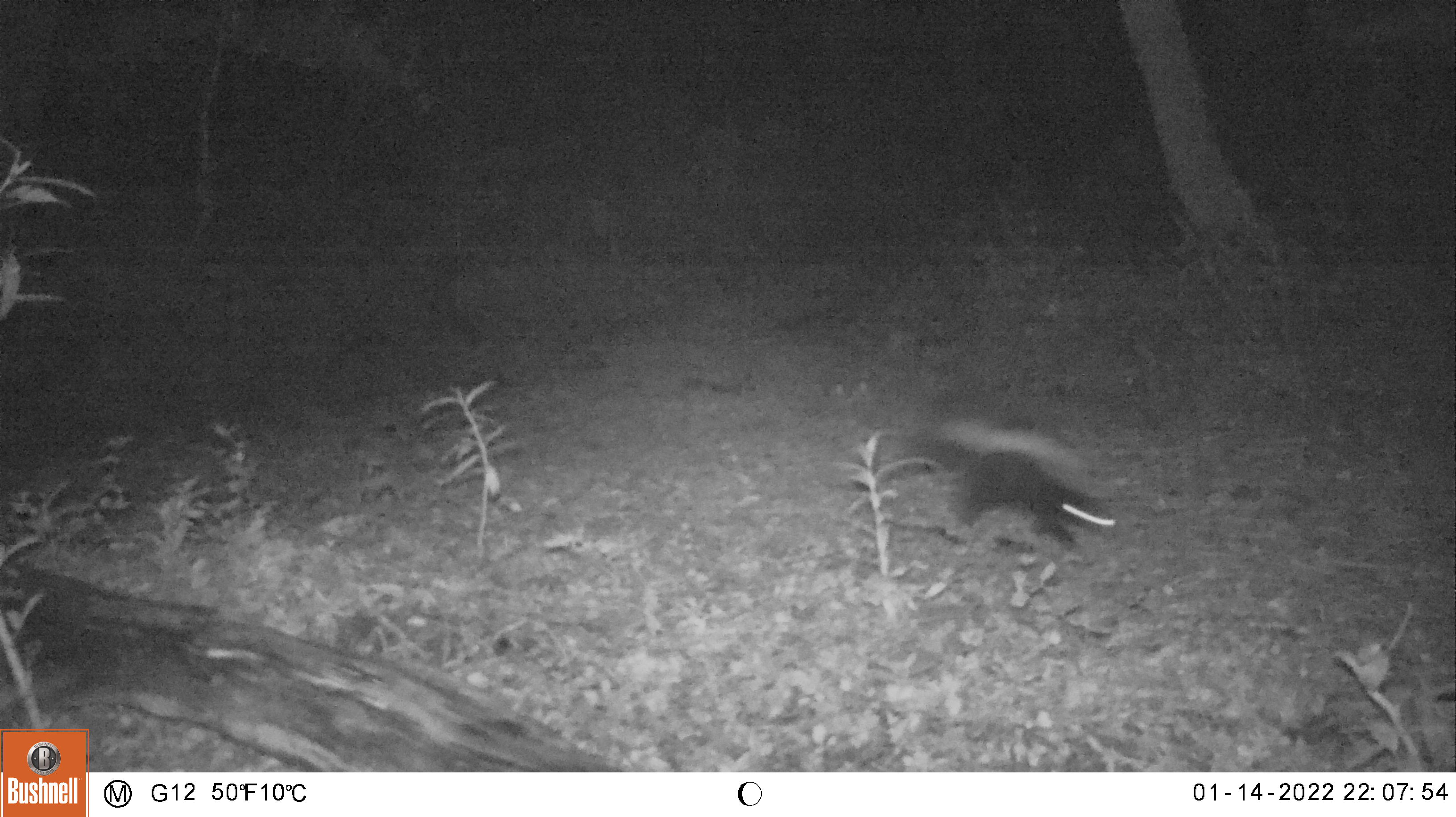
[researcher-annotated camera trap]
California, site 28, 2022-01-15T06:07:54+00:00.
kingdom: Animalia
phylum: Chordata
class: Mammalia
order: Carnivora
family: Mephitidae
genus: Mephitis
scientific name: Mephitis mephitis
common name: striped skunk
Striped skunk (Mephitis mephitis).